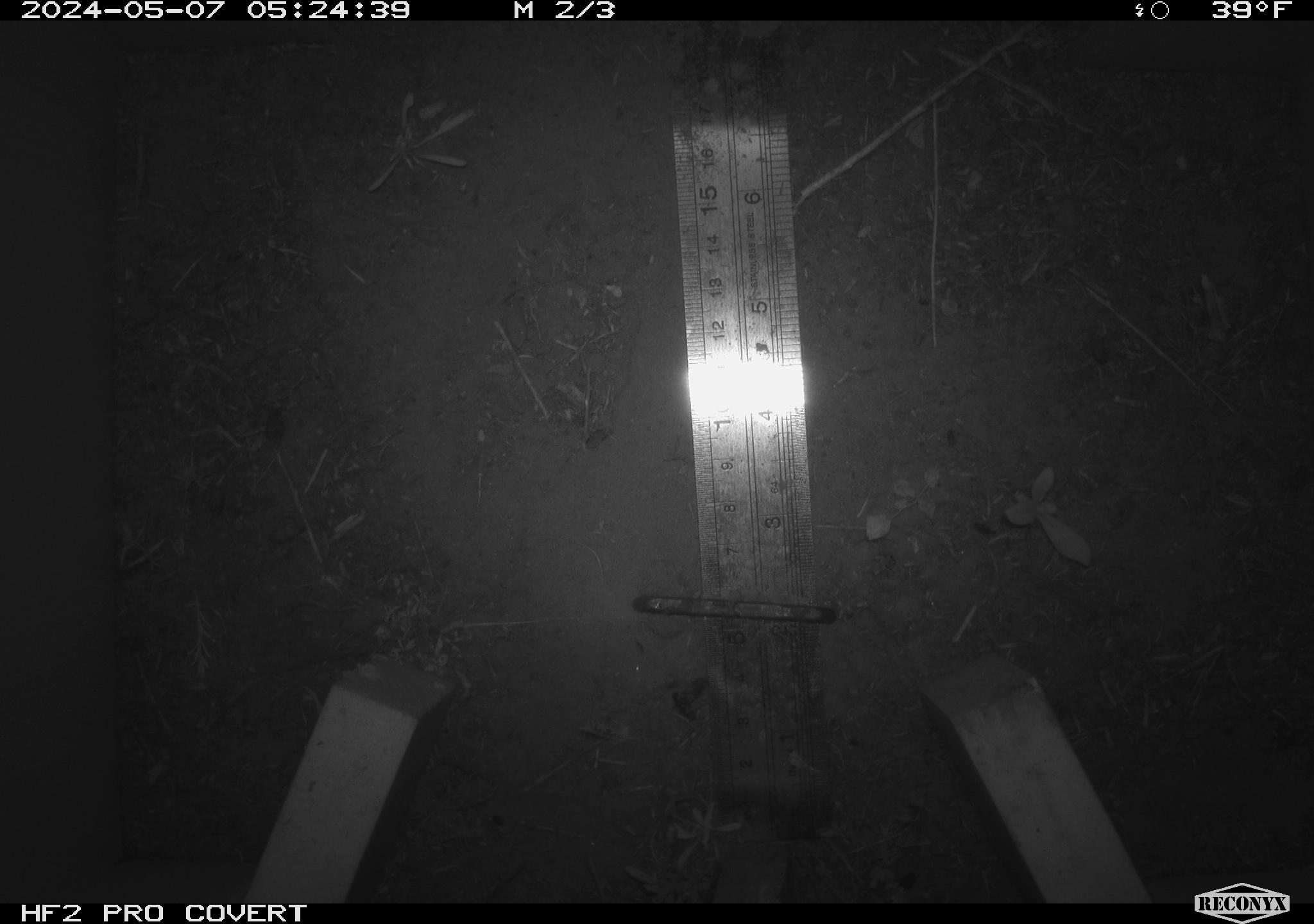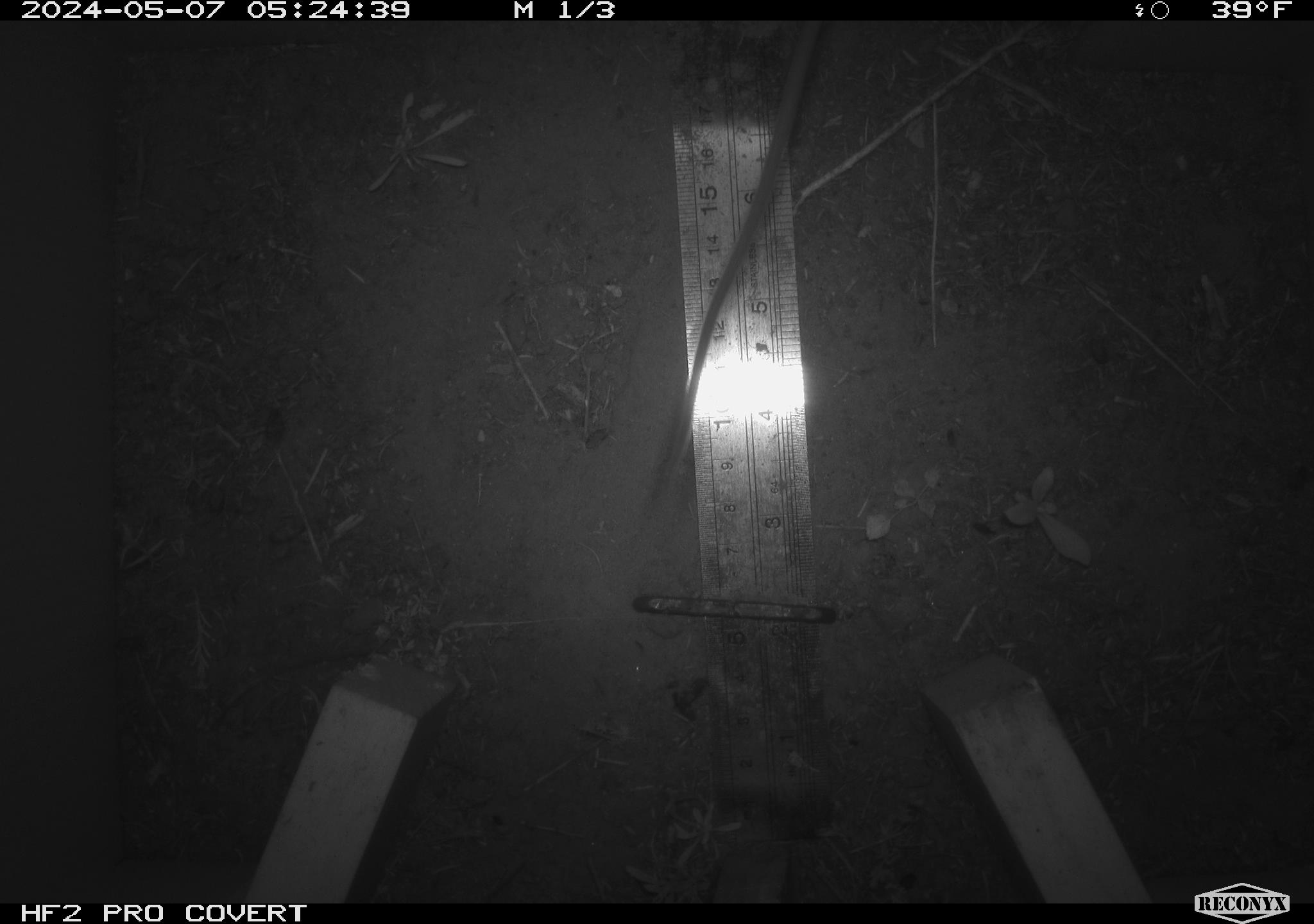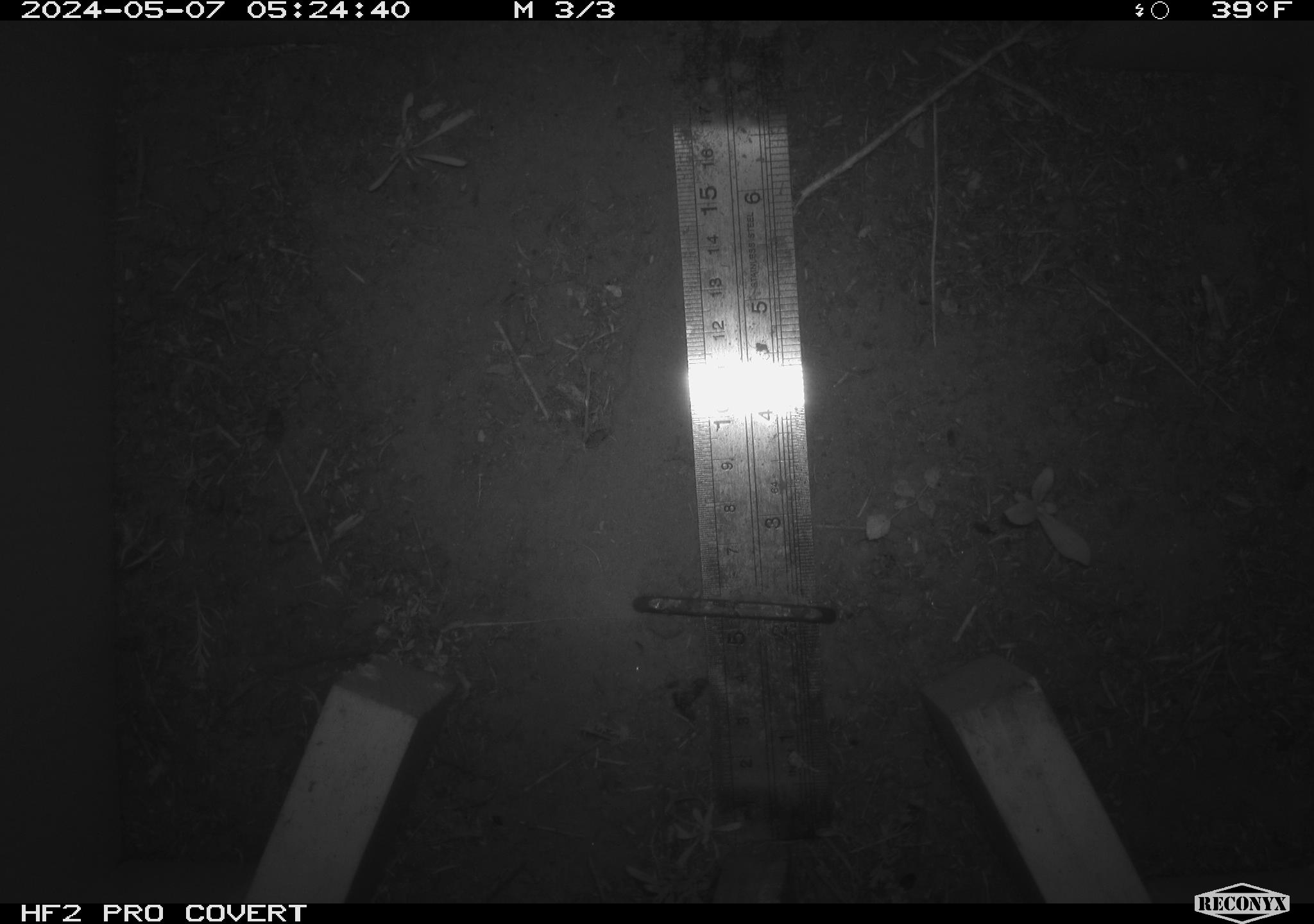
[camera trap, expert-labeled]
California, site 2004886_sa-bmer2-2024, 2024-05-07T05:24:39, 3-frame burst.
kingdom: Animalia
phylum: Chordata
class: Mammalia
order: Rodentia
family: Muridae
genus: Rattus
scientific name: Rattus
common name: rat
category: rattus species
Rattus species (rat) (Rattus).